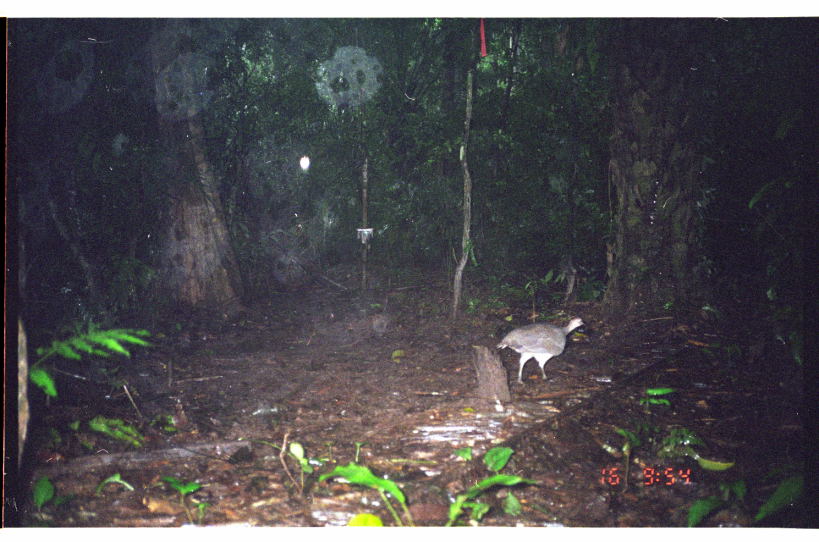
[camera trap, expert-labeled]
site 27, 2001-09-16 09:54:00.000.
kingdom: Animalia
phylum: Chordata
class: Aves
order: Tinamiformes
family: Tinamidae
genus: Tinamus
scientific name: Tinamus major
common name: great tinamou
Tinamus major (great tinamou).